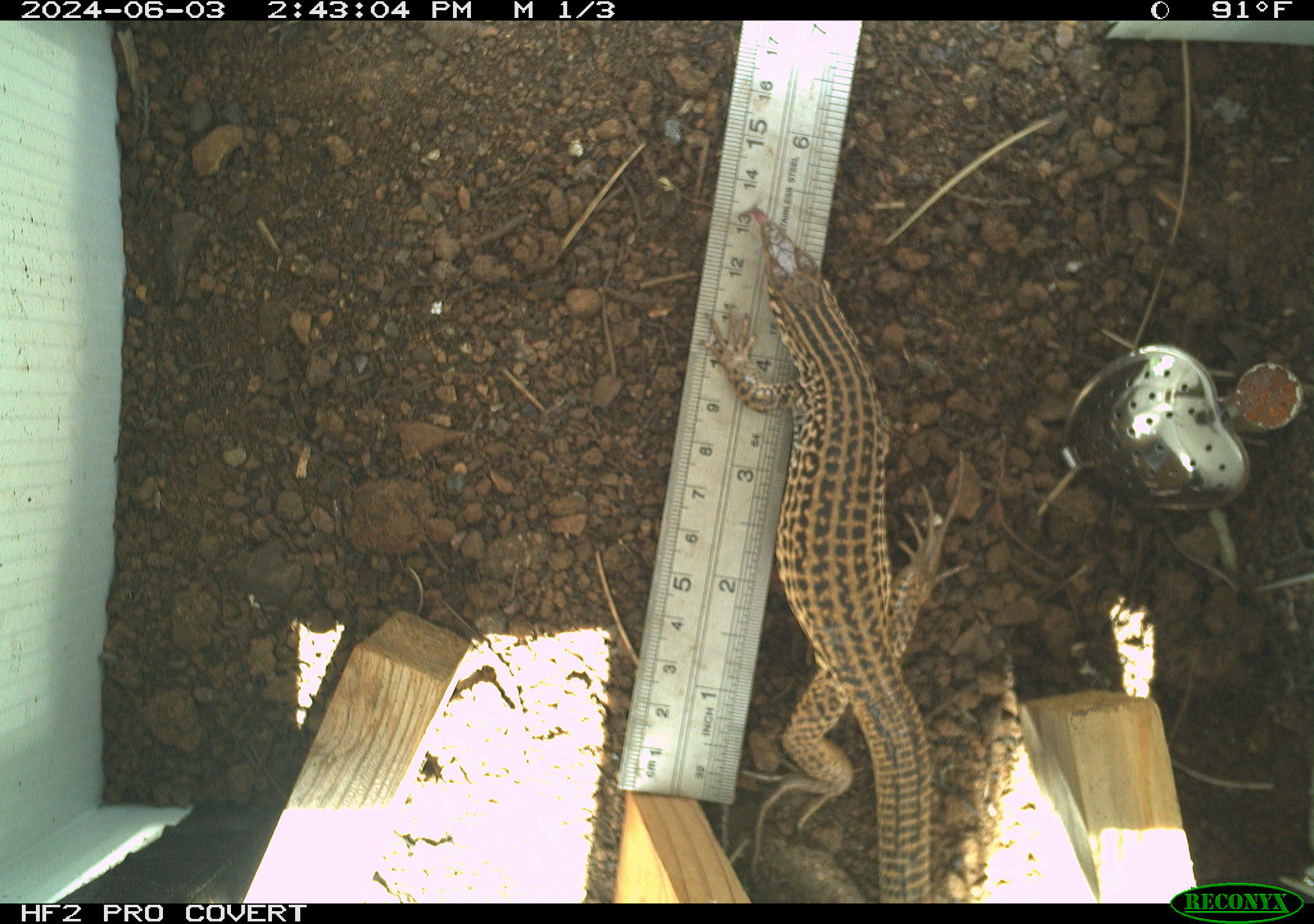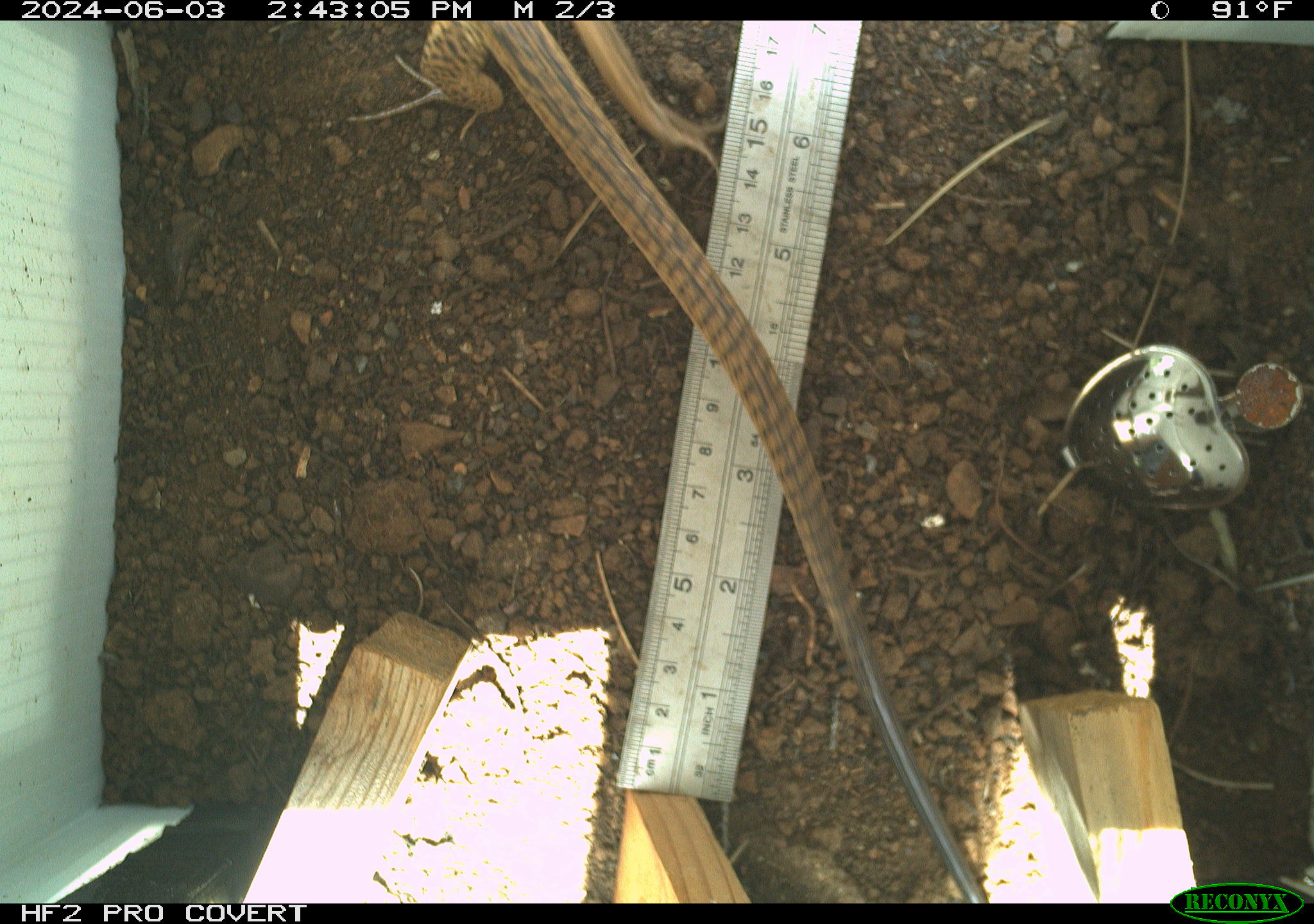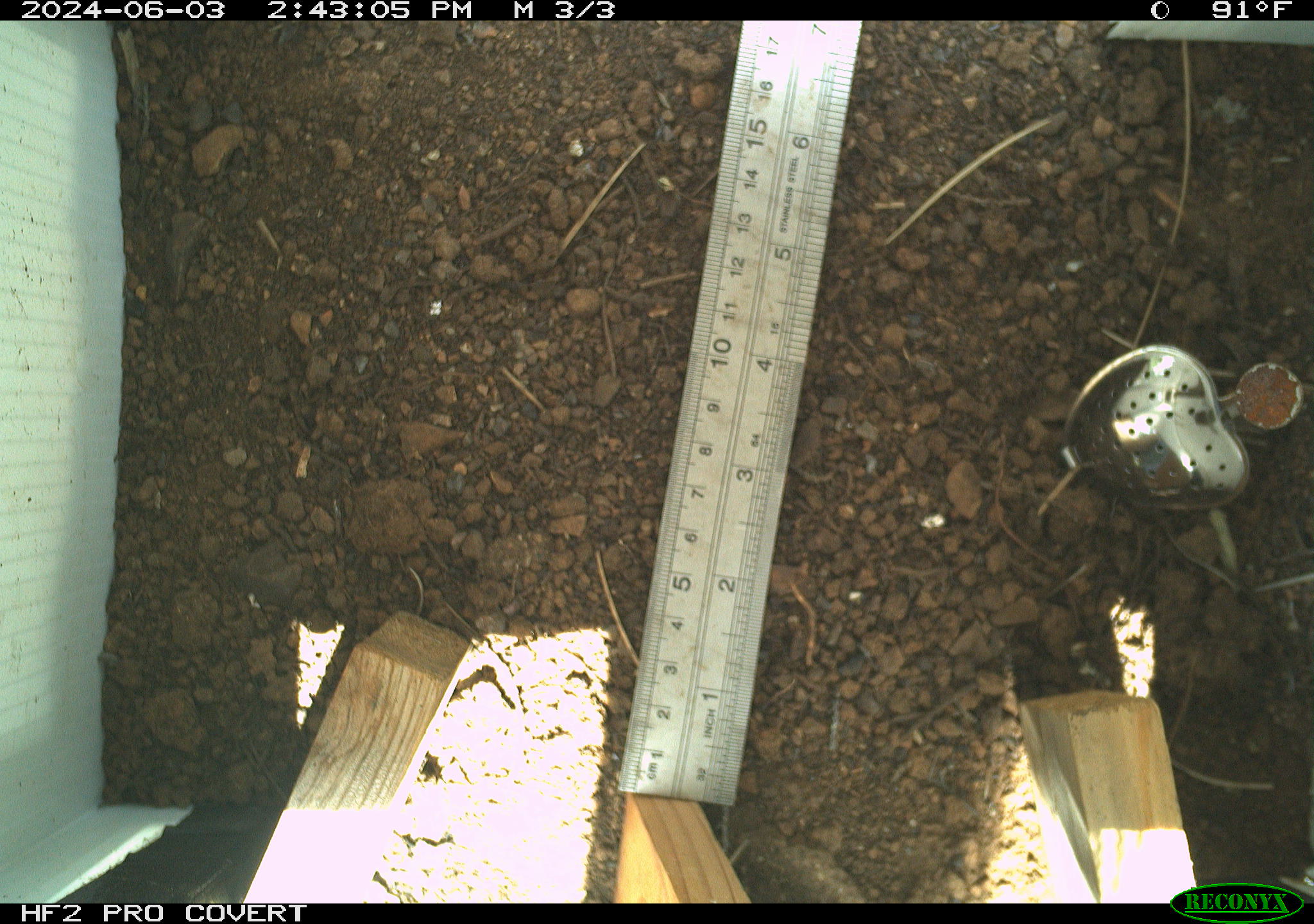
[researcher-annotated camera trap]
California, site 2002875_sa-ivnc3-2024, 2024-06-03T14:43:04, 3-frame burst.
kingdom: Animalia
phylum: Chordata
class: Reptilia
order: Squamata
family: Teiidae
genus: Aspidoscelis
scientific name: Aspidoscelis tigris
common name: western whiptail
Western whiptail (Aspidoscelis tigris).